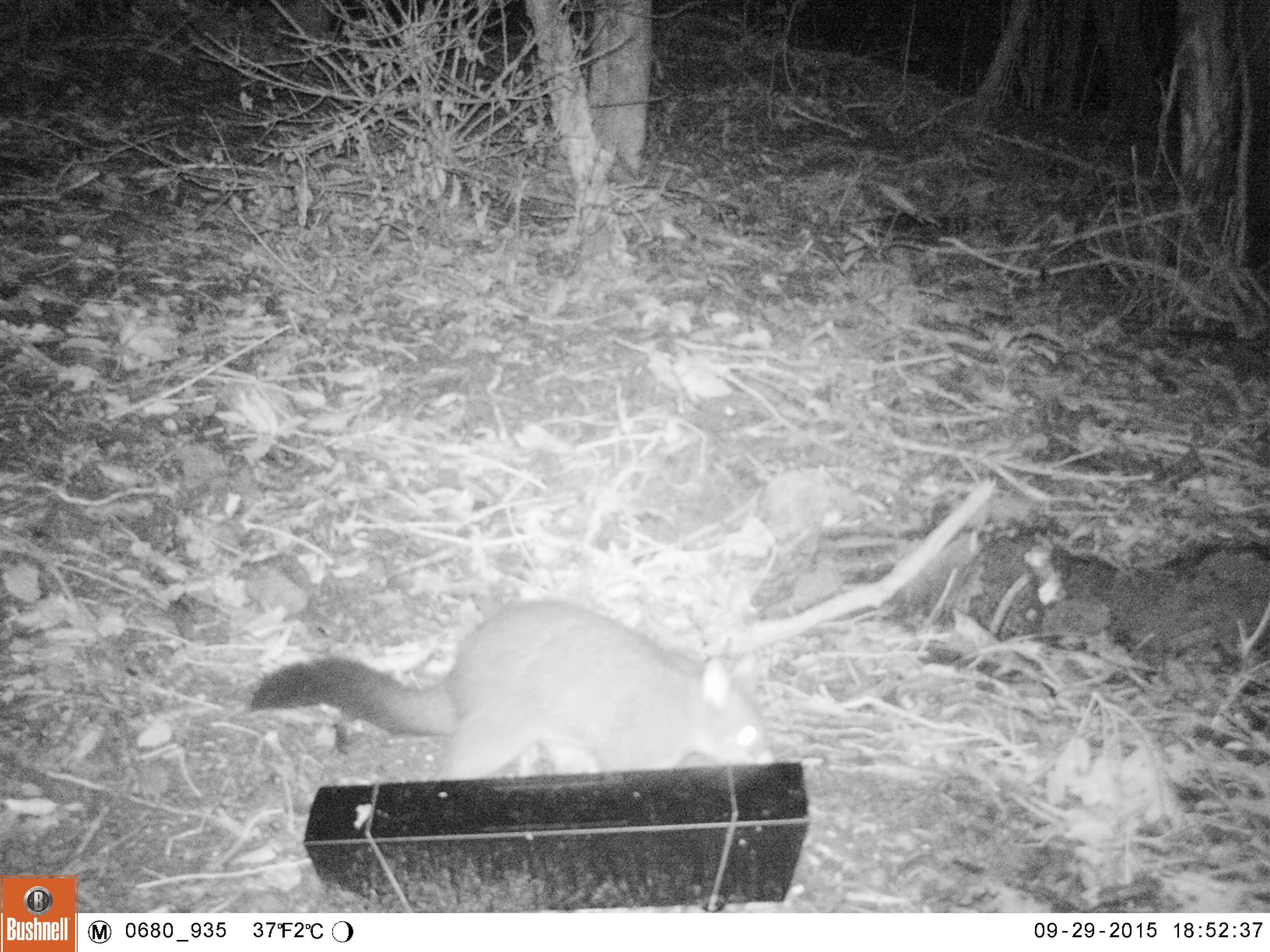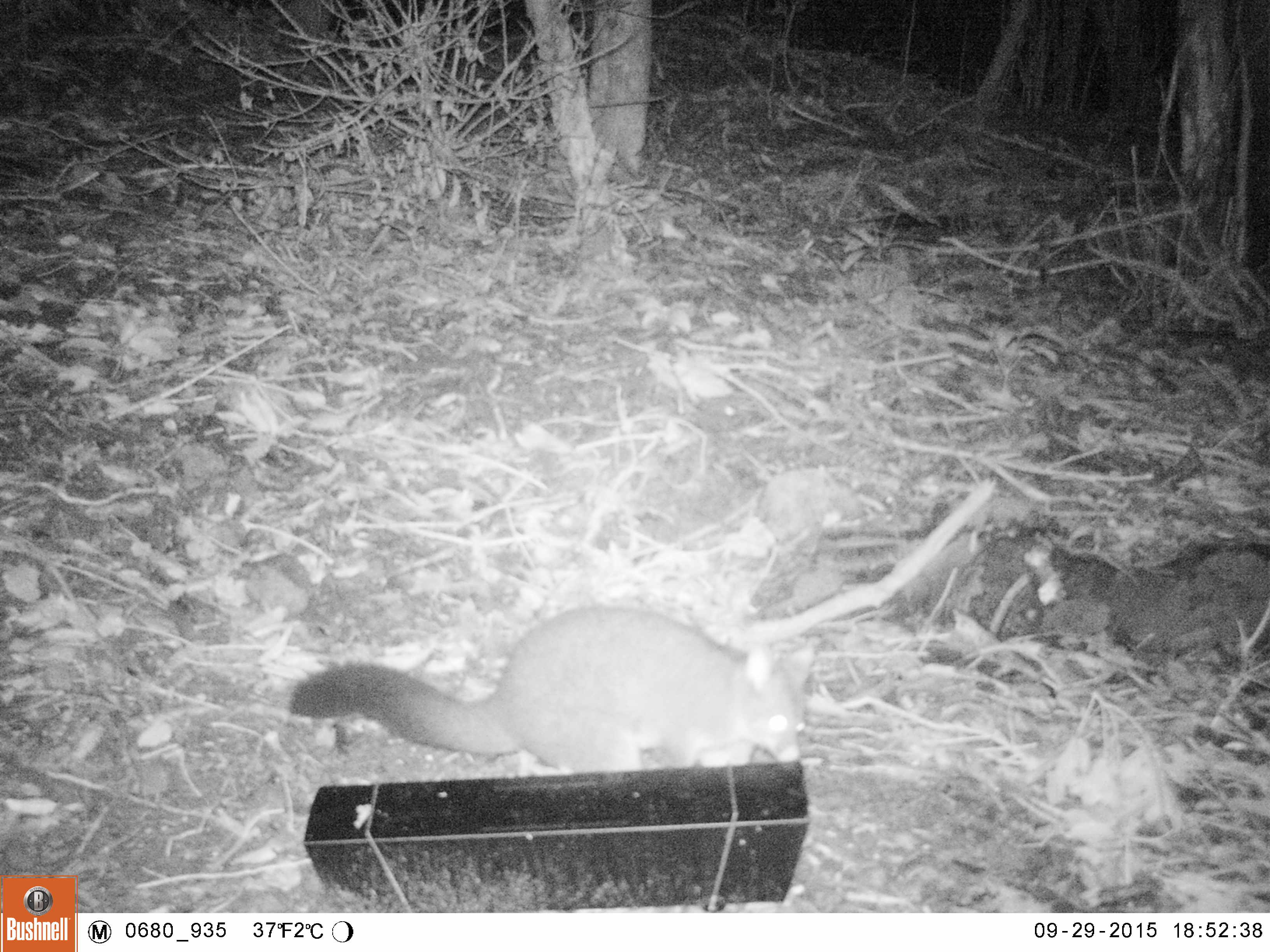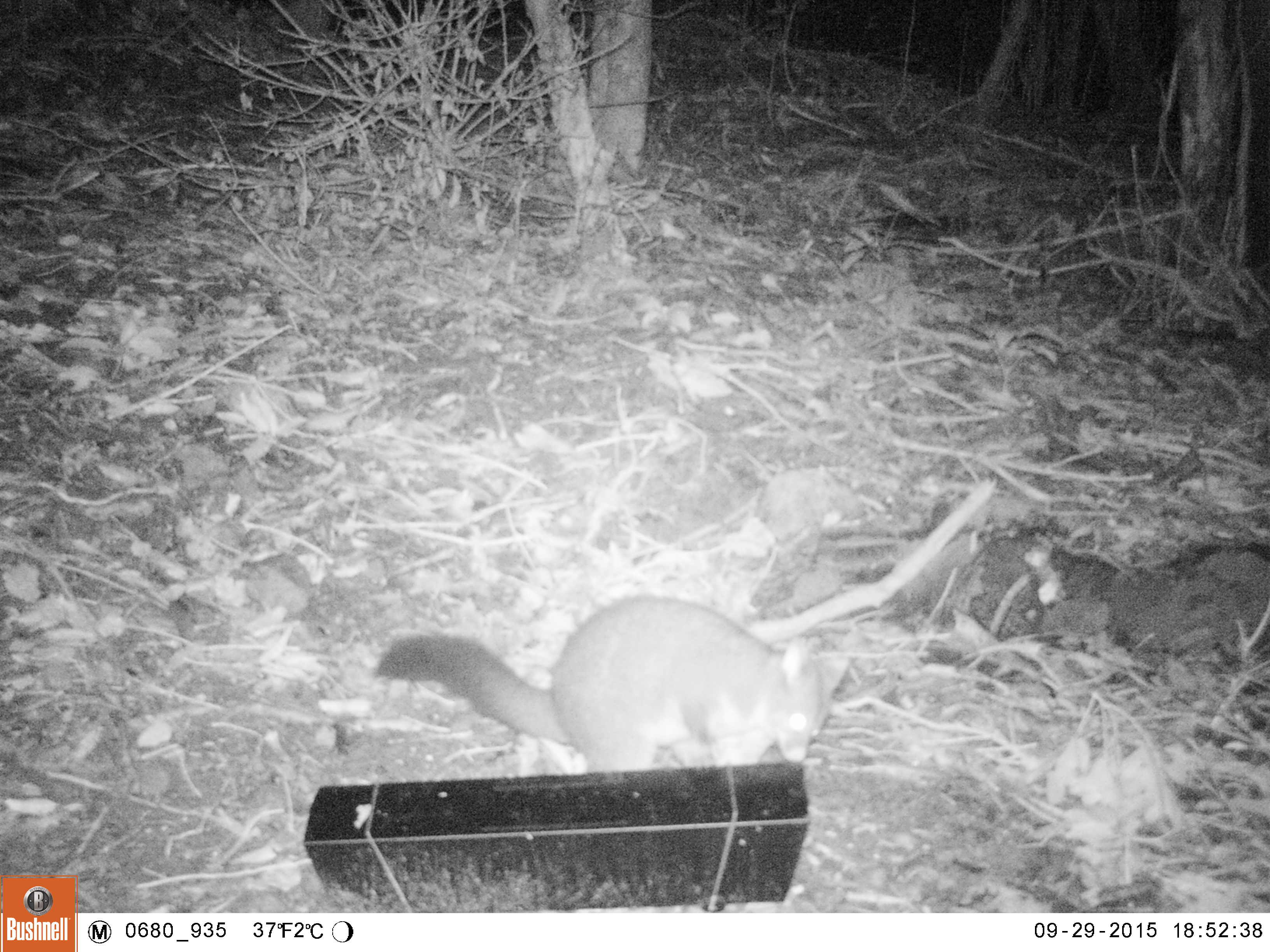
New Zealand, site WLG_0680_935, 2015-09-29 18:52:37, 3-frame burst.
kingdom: Animalia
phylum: Chordata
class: Mammalia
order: Diprotodontia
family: Phalangeridae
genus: Trichosurus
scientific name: Trichosurus vulpecula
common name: common brushtail possum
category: possum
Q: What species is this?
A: Possum (common brushtail possum) (Trichosurus vulpecula).